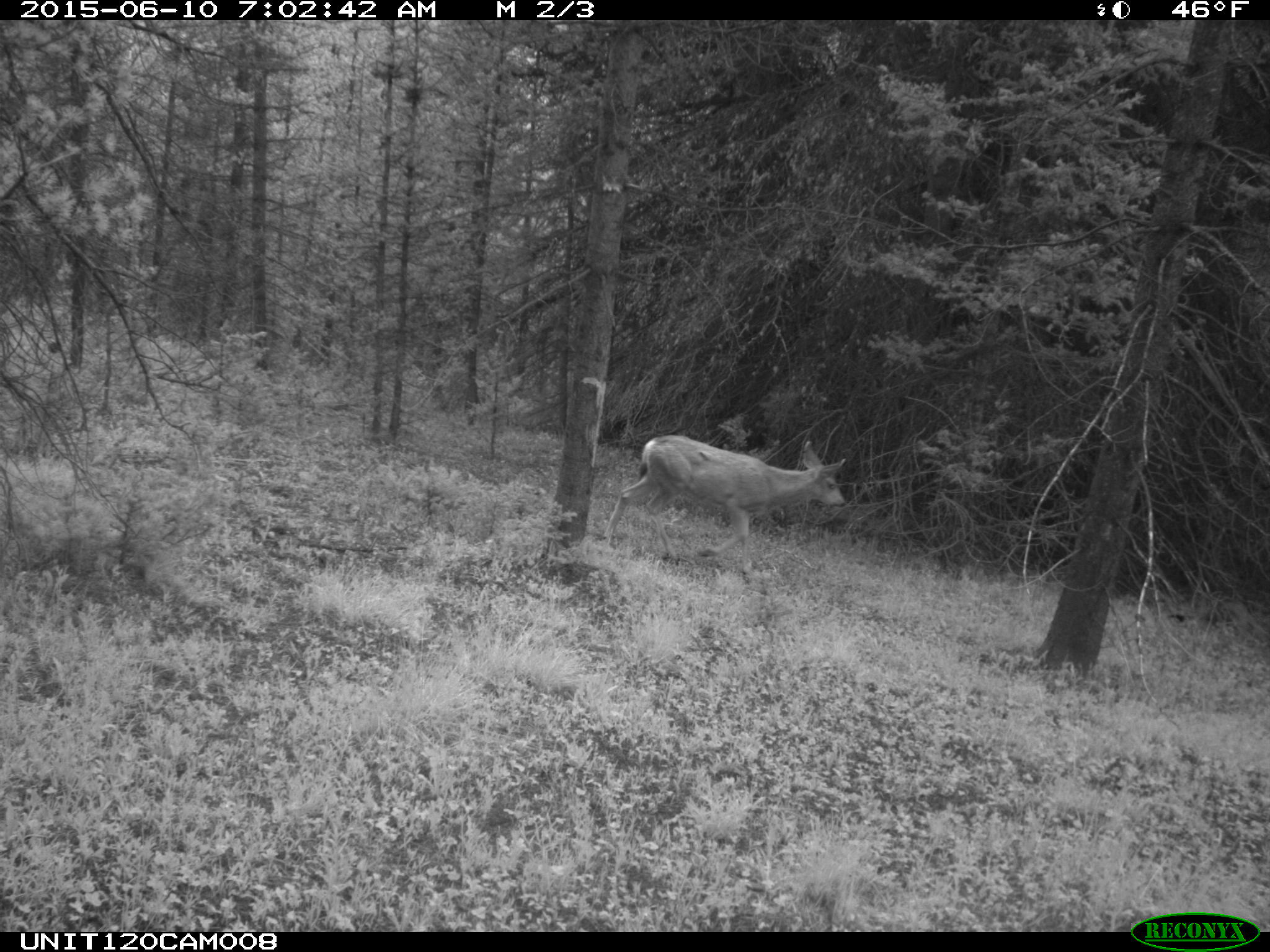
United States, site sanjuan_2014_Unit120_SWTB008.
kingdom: Animalia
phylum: Chordata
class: Mammalia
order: Artiodactyla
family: Cervidae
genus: Odocoileus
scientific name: Odocoileus hemionus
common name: mule deer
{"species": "Odocoileus hemionus (mule deer)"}